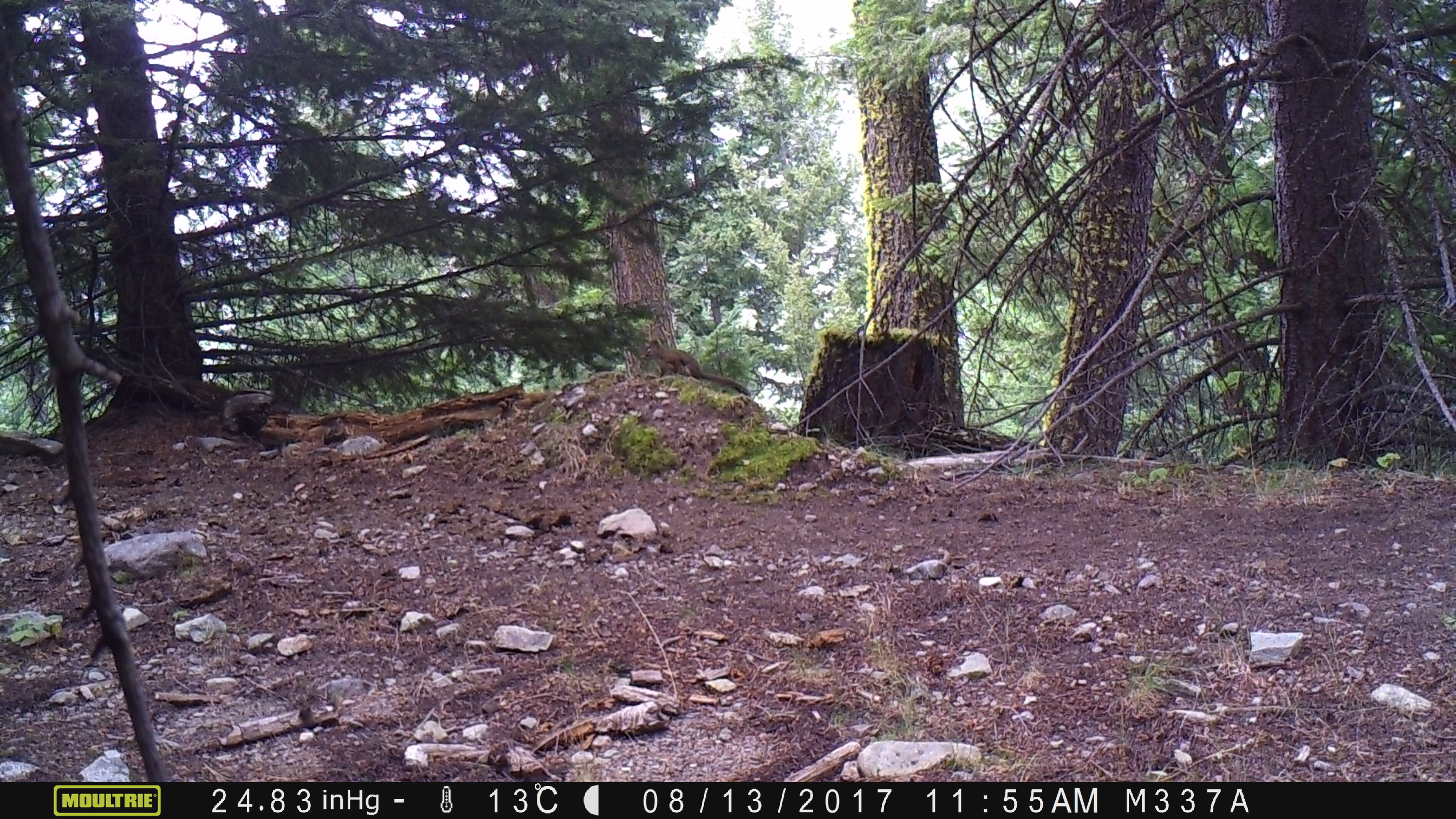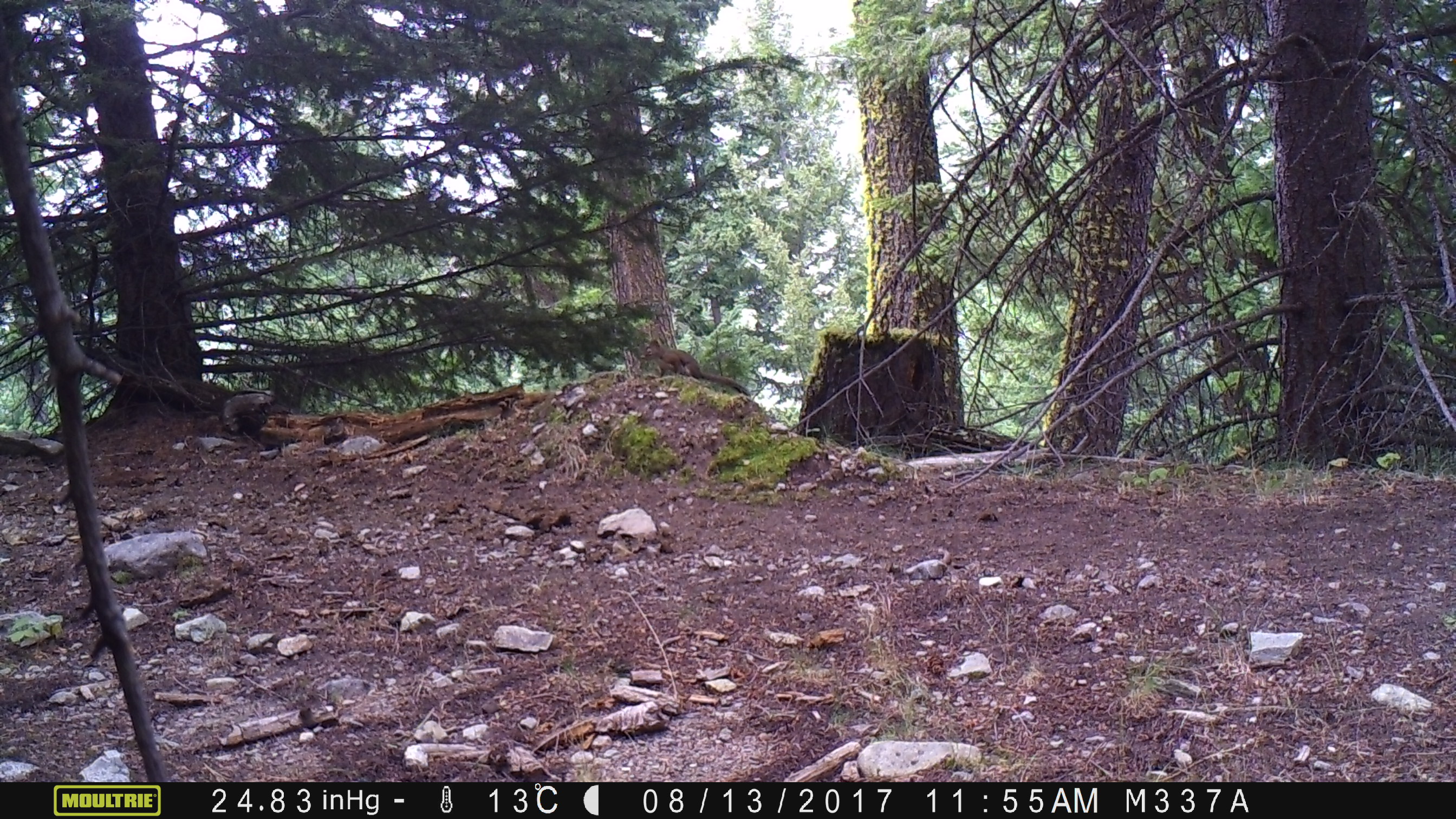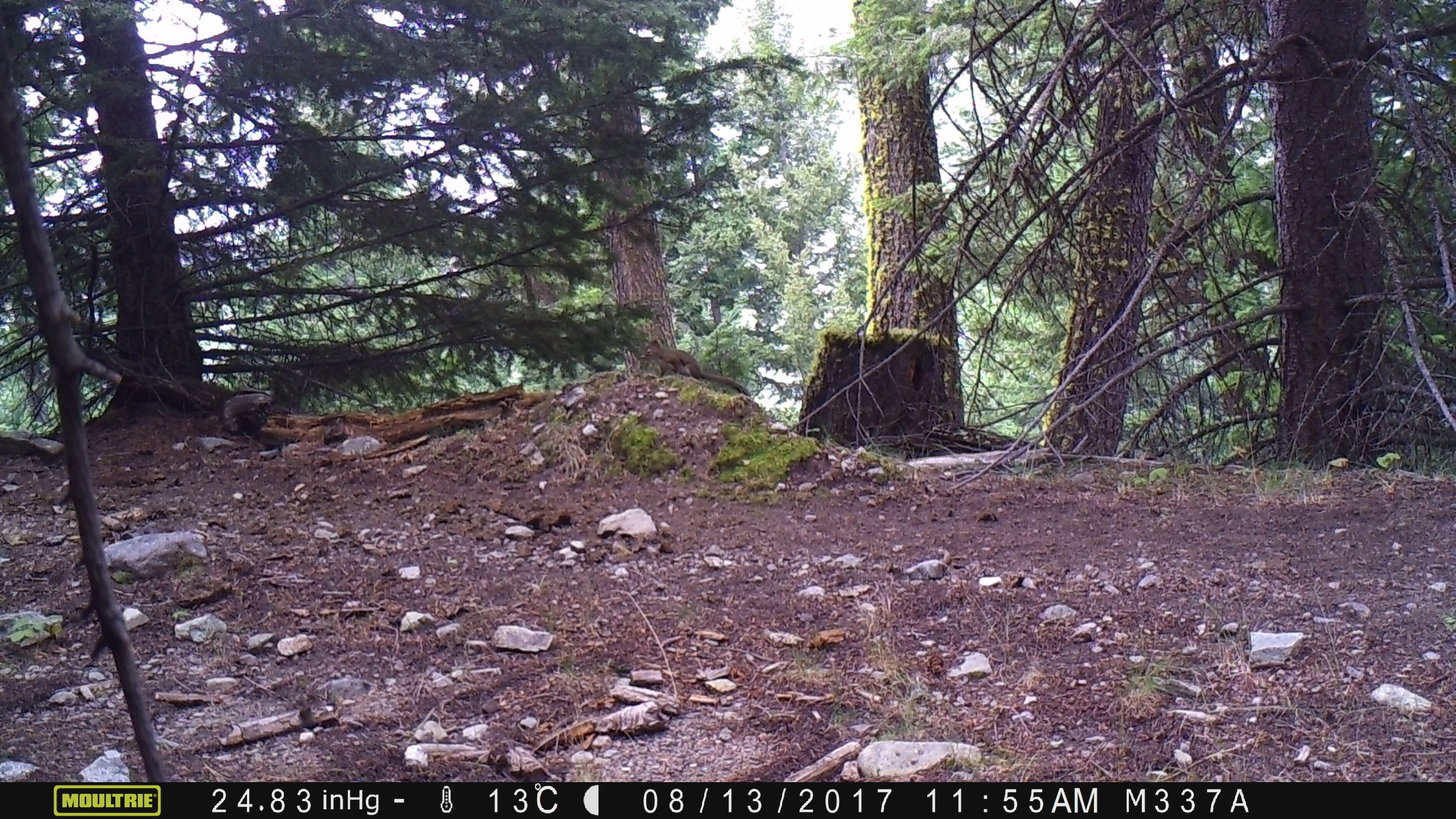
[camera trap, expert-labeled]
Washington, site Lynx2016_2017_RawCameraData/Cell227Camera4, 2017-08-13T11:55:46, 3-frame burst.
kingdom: Animalia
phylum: Chordata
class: Mammalia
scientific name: Mammalia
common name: small mammal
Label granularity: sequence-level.